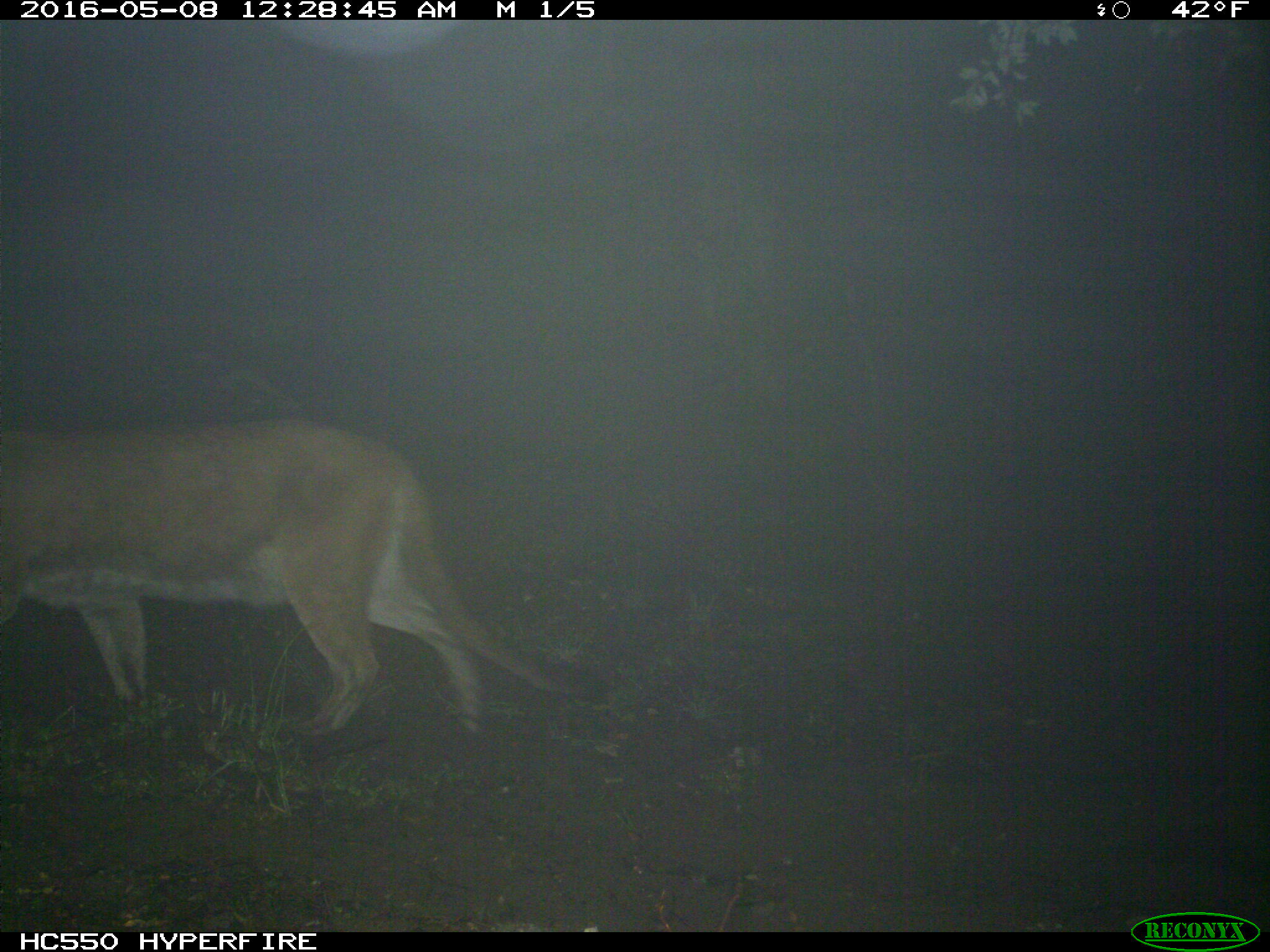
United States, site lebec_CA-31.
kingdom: Animalia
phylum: Chordata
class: Mammalia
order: Carnivora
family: Felidae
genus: Puma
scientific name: Puma concolor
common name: mountain lion